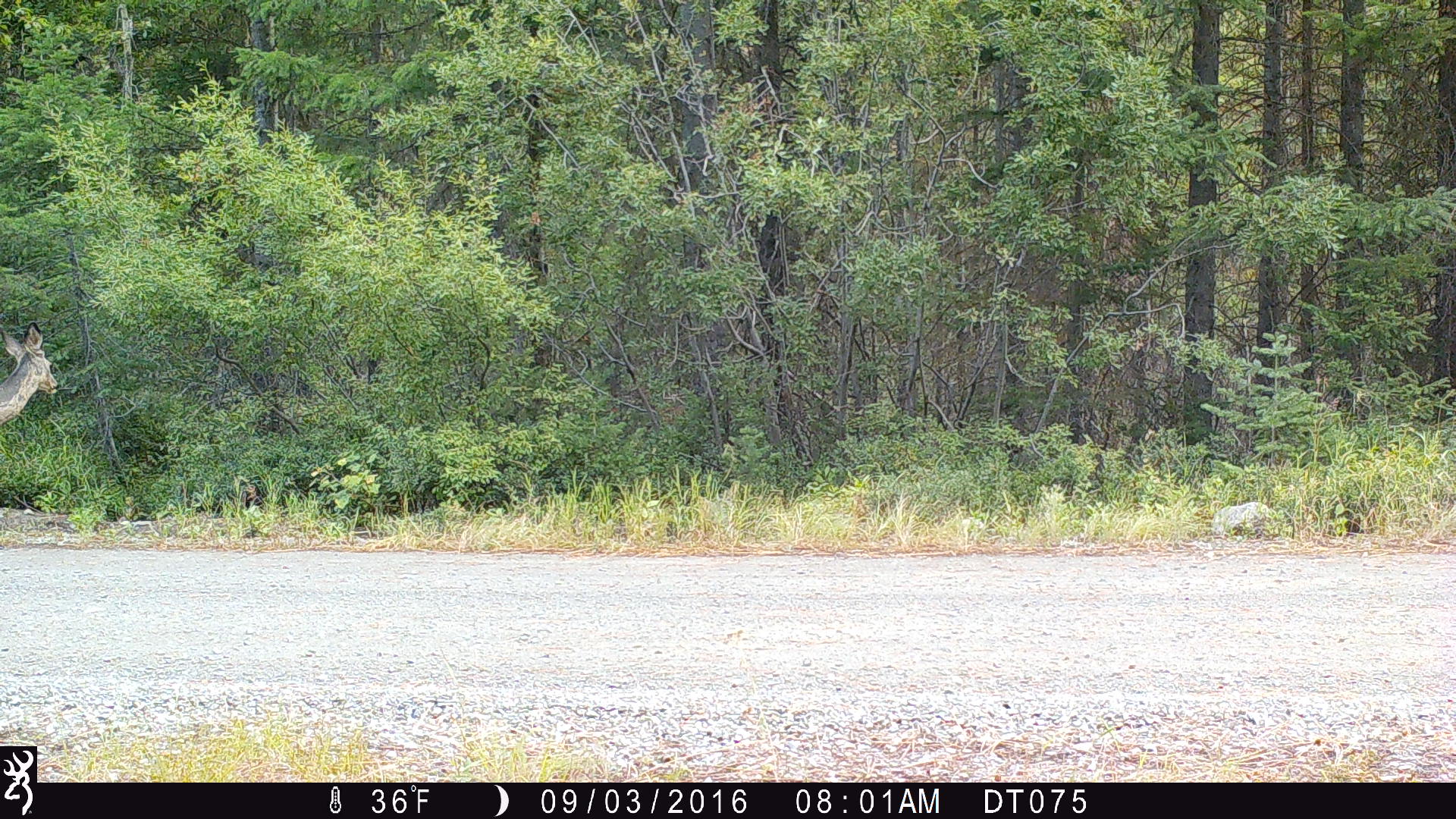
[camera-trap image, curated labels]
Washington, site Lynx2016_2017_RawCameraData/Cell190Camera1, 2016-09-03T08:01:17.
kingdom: Animalia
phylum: Chordata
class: Mammalia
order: Artiodactyla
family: Cervidae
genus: Odocoileus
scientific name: Odocoileus hemionus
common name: mule deer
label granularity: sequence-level